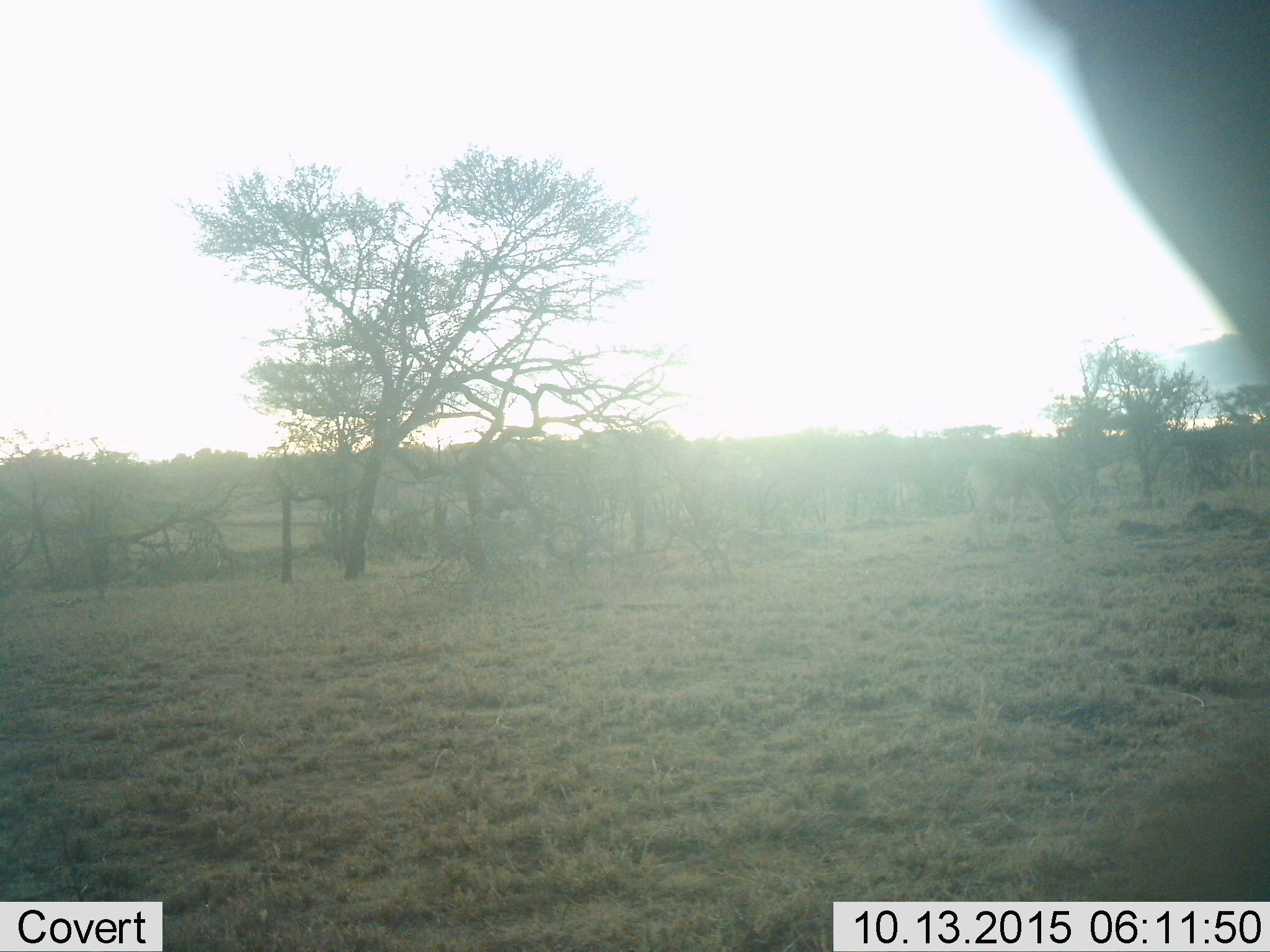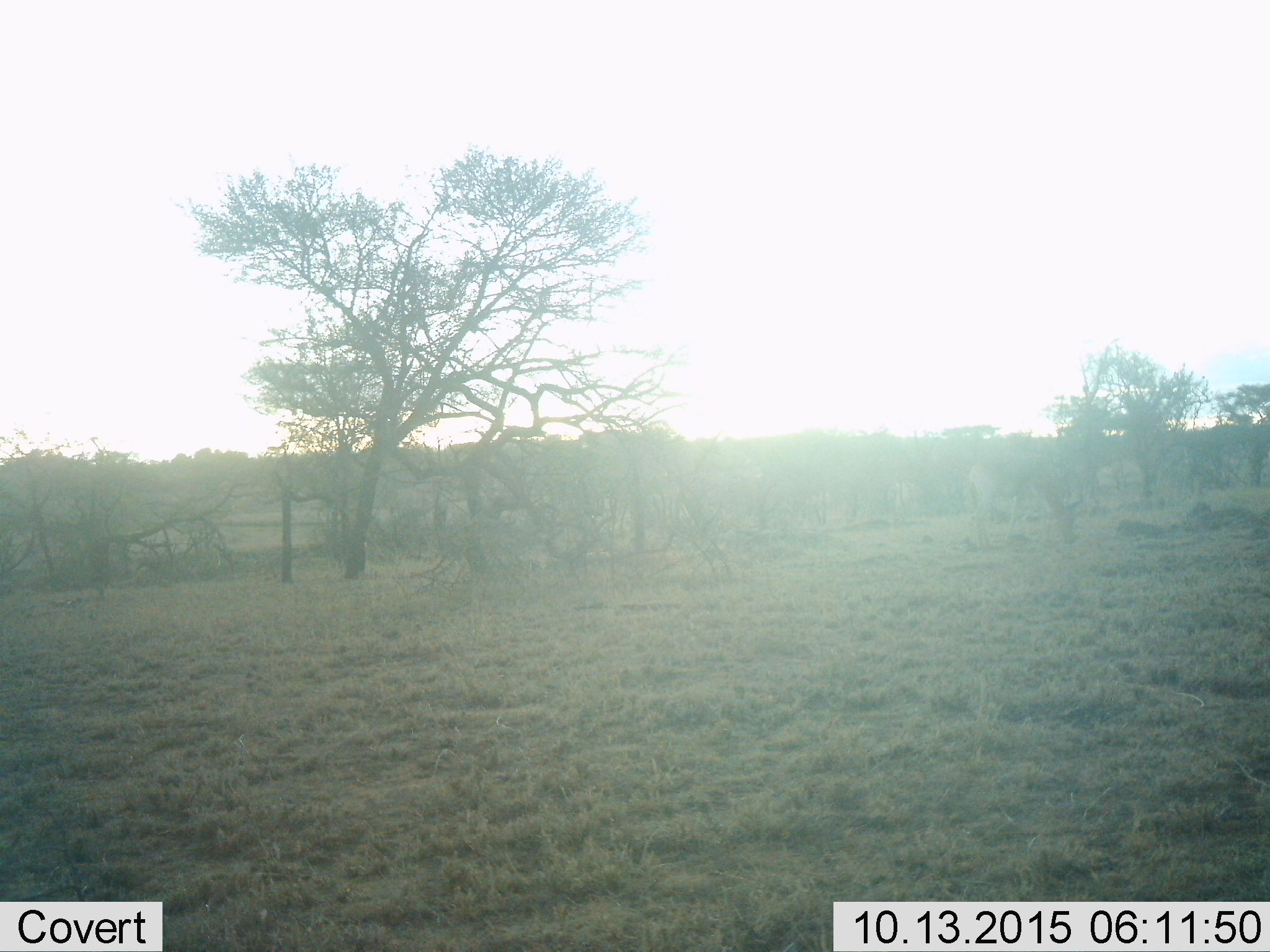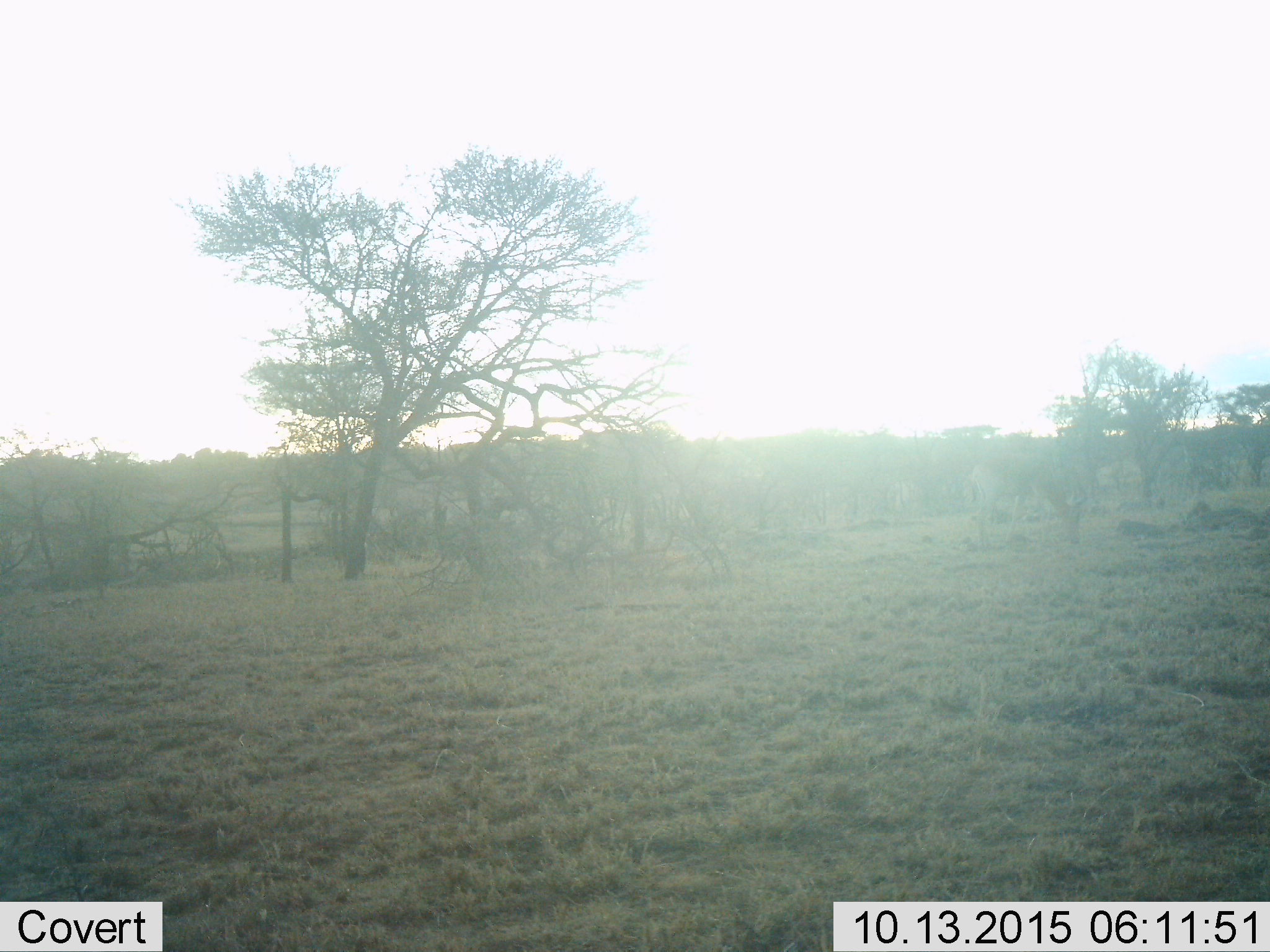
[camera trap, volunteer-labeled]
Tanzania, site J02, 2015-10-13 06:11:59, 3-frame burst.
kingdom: Animalia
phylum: Chordata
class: Mammalia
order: Artiodactyla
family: Bovidae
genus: Eudorcas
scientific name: Eudorcas thomsonii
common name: thomson's gazelle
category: gazellethomsons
Gazellethomsons (thomson's gazelle) (Eudorcas thomsonii), count 1. Behavior (volunteer vote fractions): standing 0%, resting 0%, moving 0%, interacting 0%. Young present (vote fraction): 0%. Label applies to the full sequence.